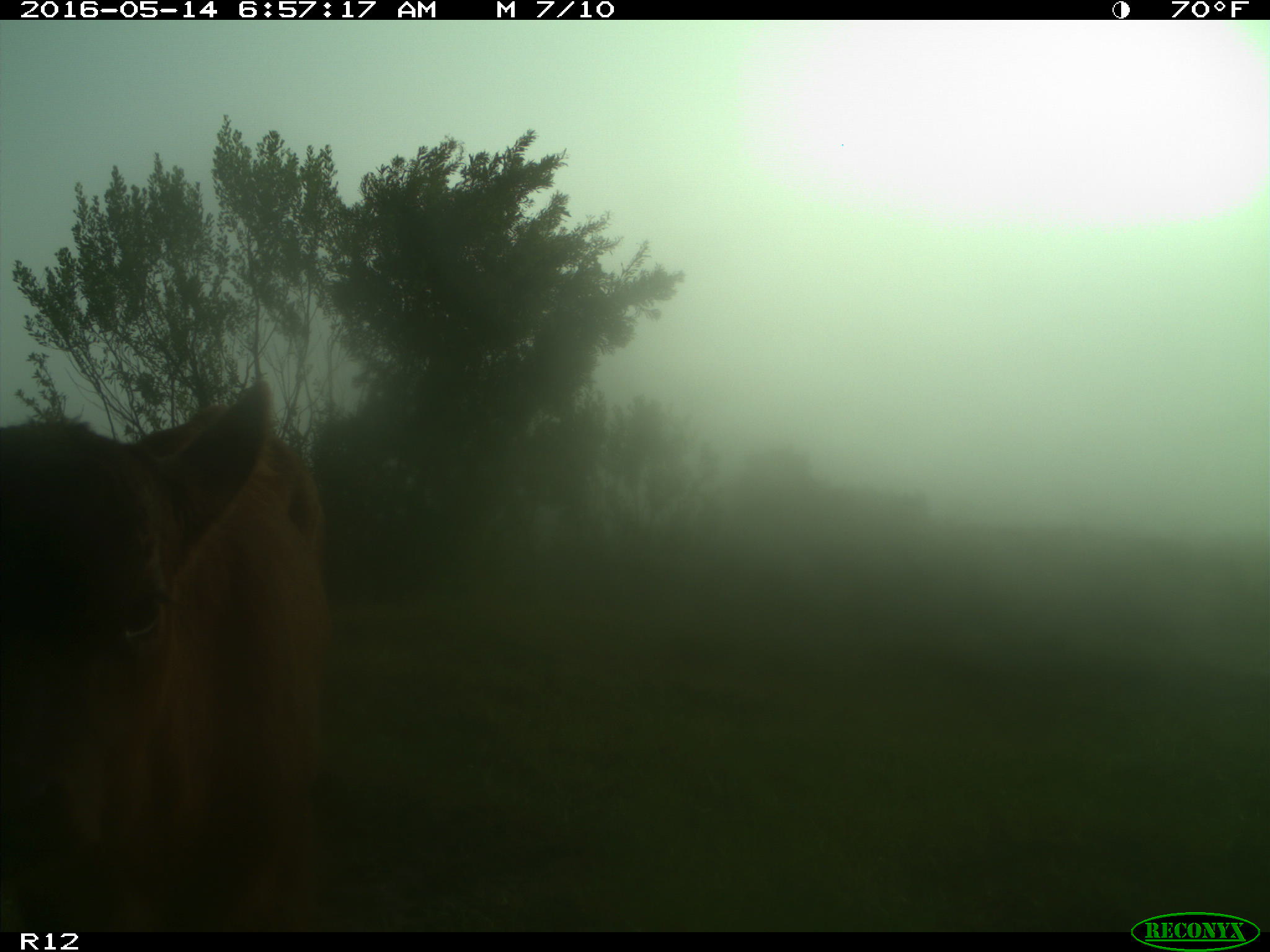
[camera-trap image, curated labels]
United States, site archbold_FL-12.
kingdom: Animalia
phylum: Chordata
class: Mammalia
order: Artiodactyla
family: Bovidae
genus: Bos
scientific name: Bos taurus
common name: domestic cow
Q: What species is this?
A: Bos taurus (domestic cow).